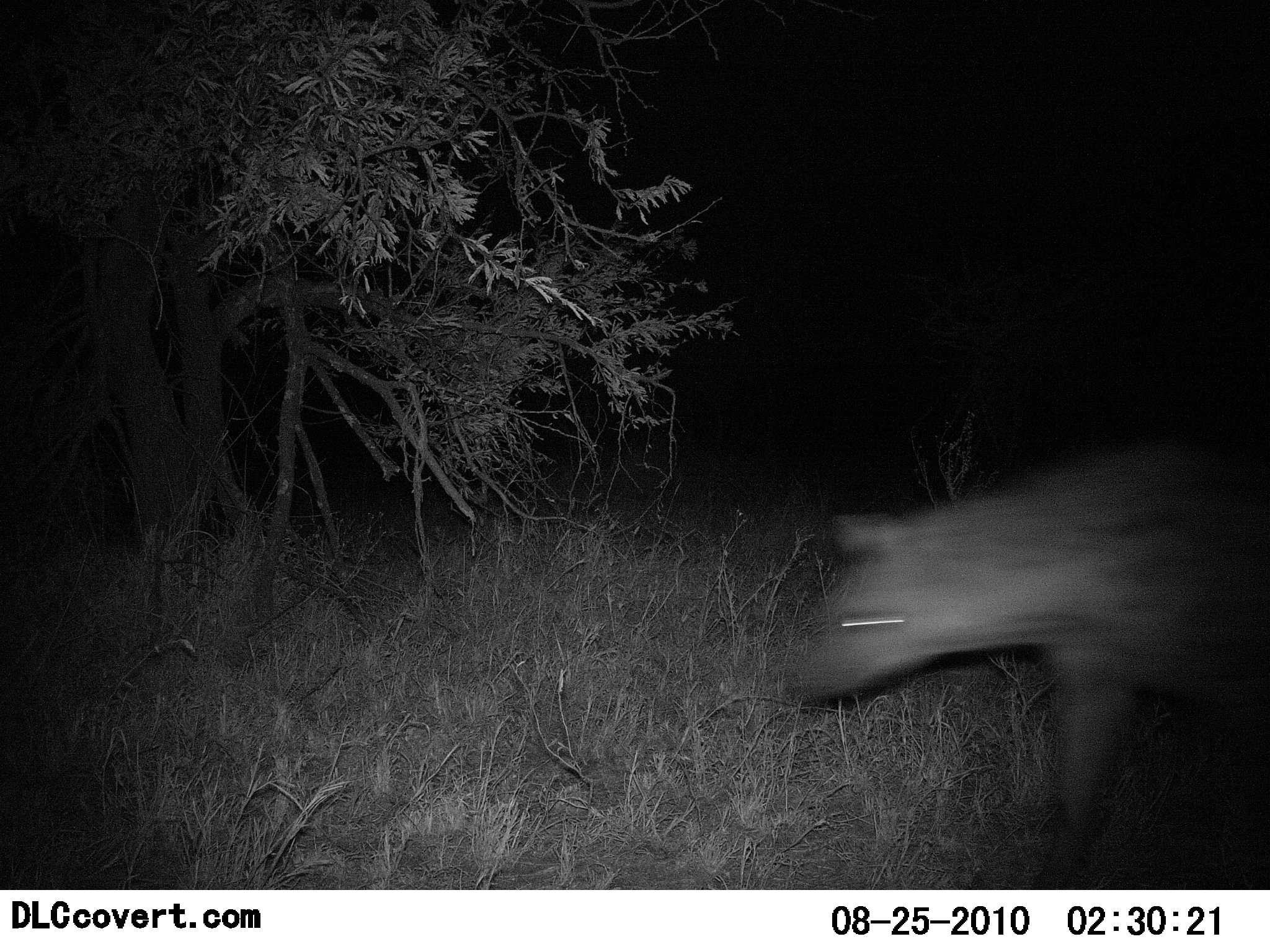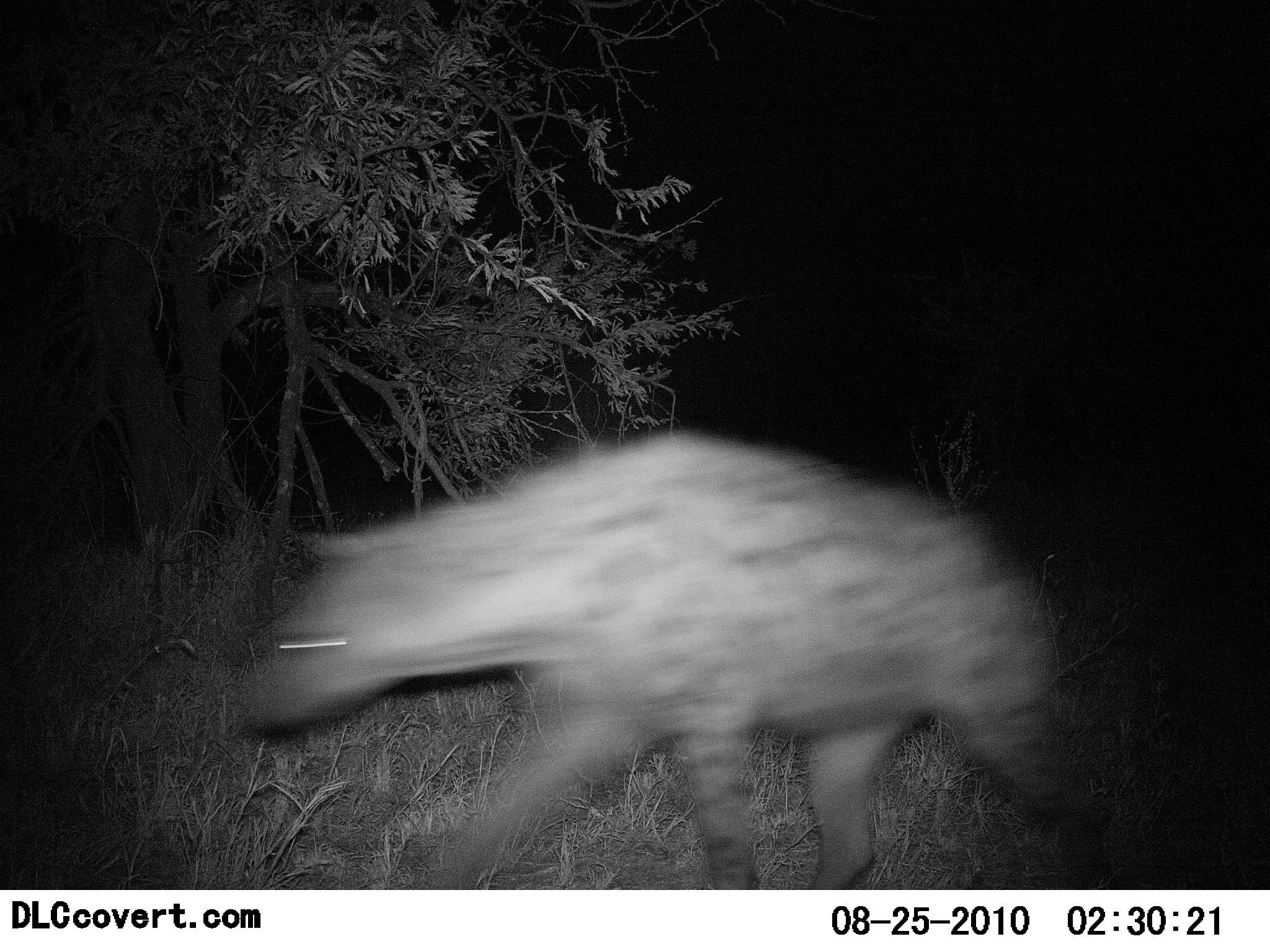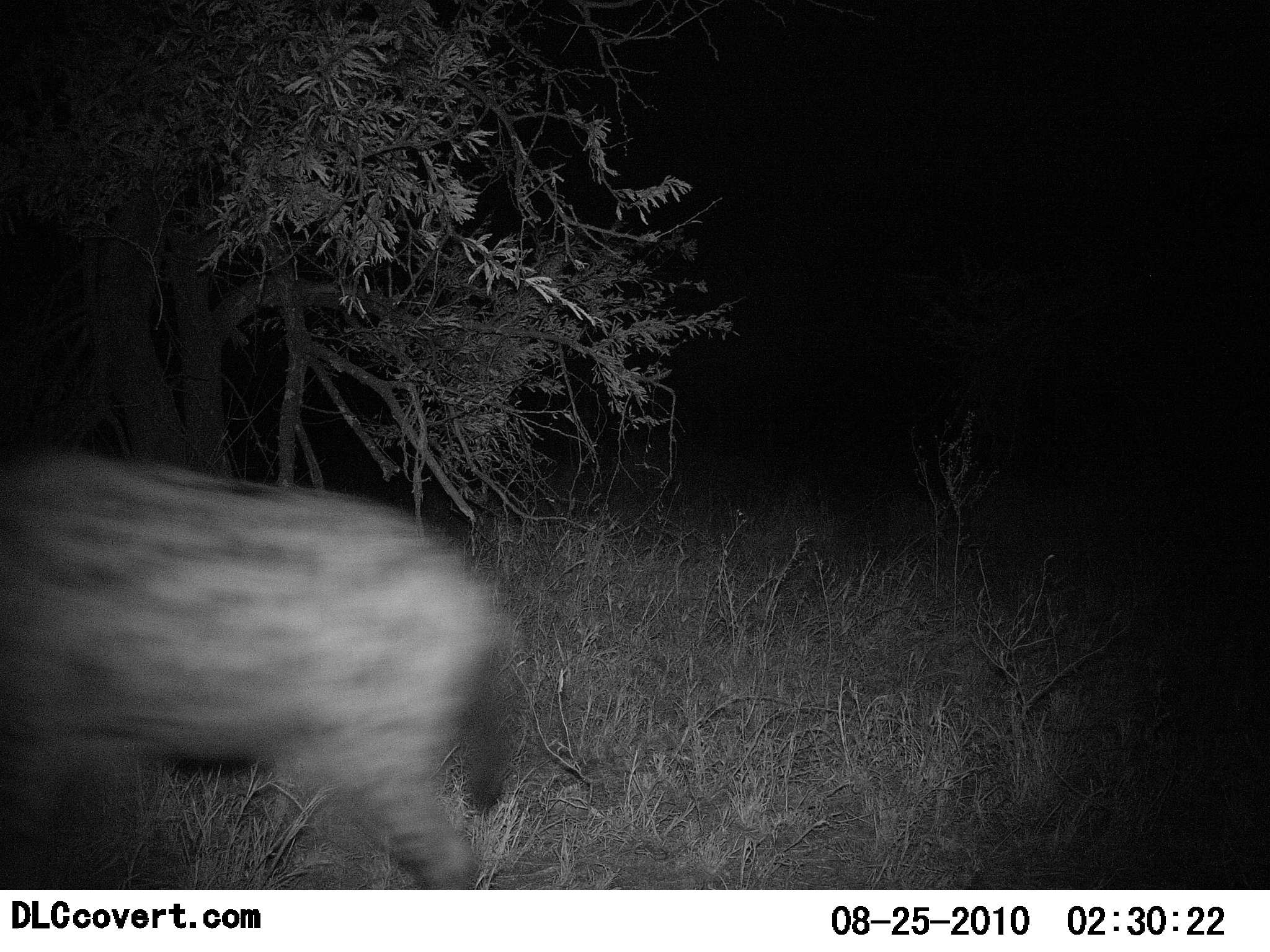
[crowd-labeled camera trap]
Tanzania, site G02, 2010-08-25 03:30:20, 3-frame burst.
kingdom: Animalia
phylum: Chordata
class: Mammalia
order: Carnivora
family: Hyaenidae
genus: Crocuta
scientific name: Crocuta crocuta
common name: spotted hyena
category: hyenaspotted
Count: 1.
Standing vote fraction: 10%.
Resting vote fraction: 0%.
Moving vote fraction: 100%.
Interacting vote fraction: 0%.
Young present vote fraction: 0%.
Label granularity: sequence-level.